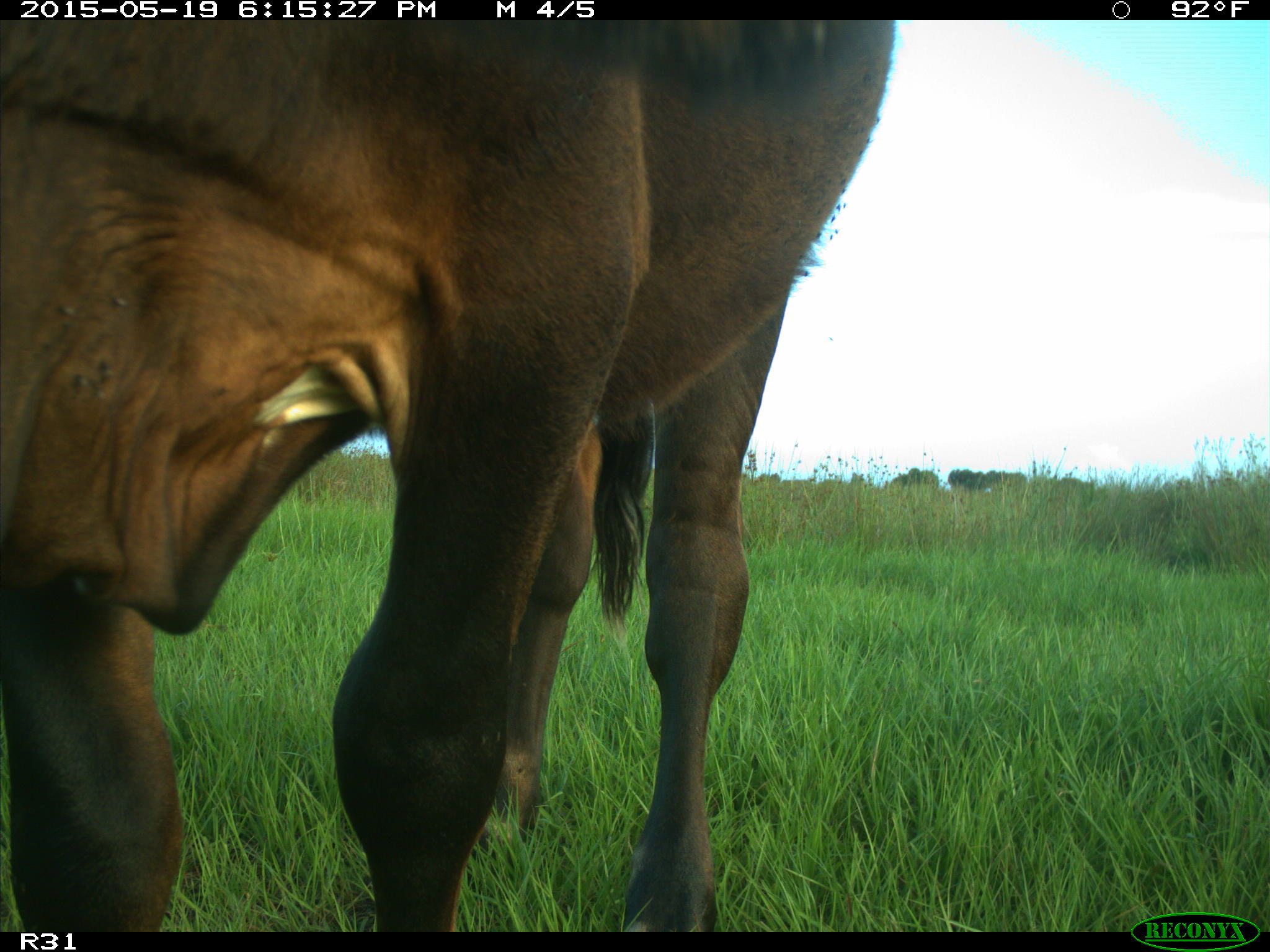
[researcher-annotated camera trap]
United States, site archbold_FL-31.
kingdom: Animalia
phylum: Chordata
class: Mammalia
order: Artiodactyla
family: Bovidae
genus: Bos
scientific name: Bos taurus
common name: domestic cow